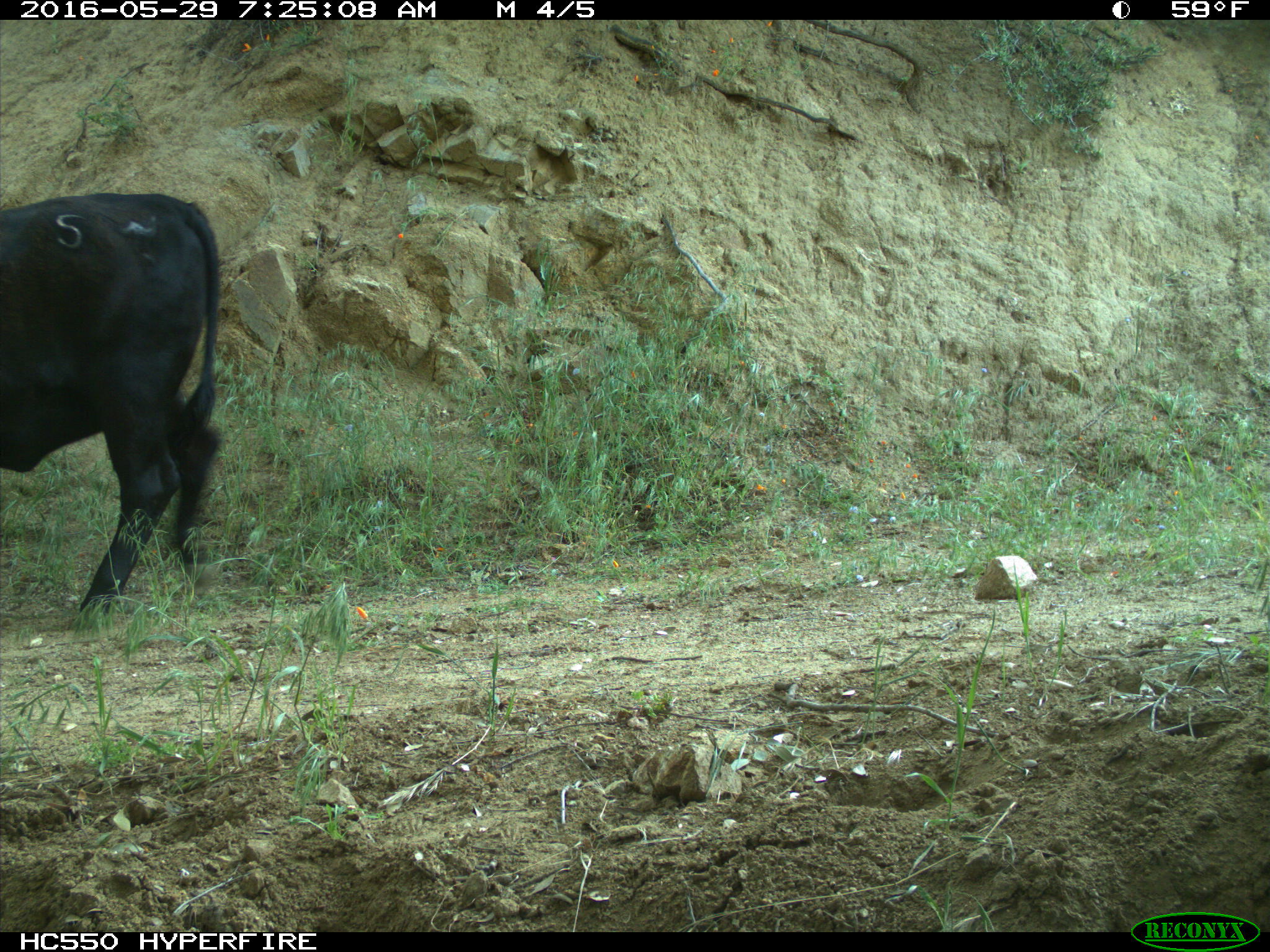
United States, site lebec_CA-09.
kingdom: Animalia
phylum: Chordata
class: Mammalia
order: Artiodactyla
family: Bovidae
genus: Bos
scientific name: Bos taurus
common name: domestic cow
Bos taurus (domestic cow).